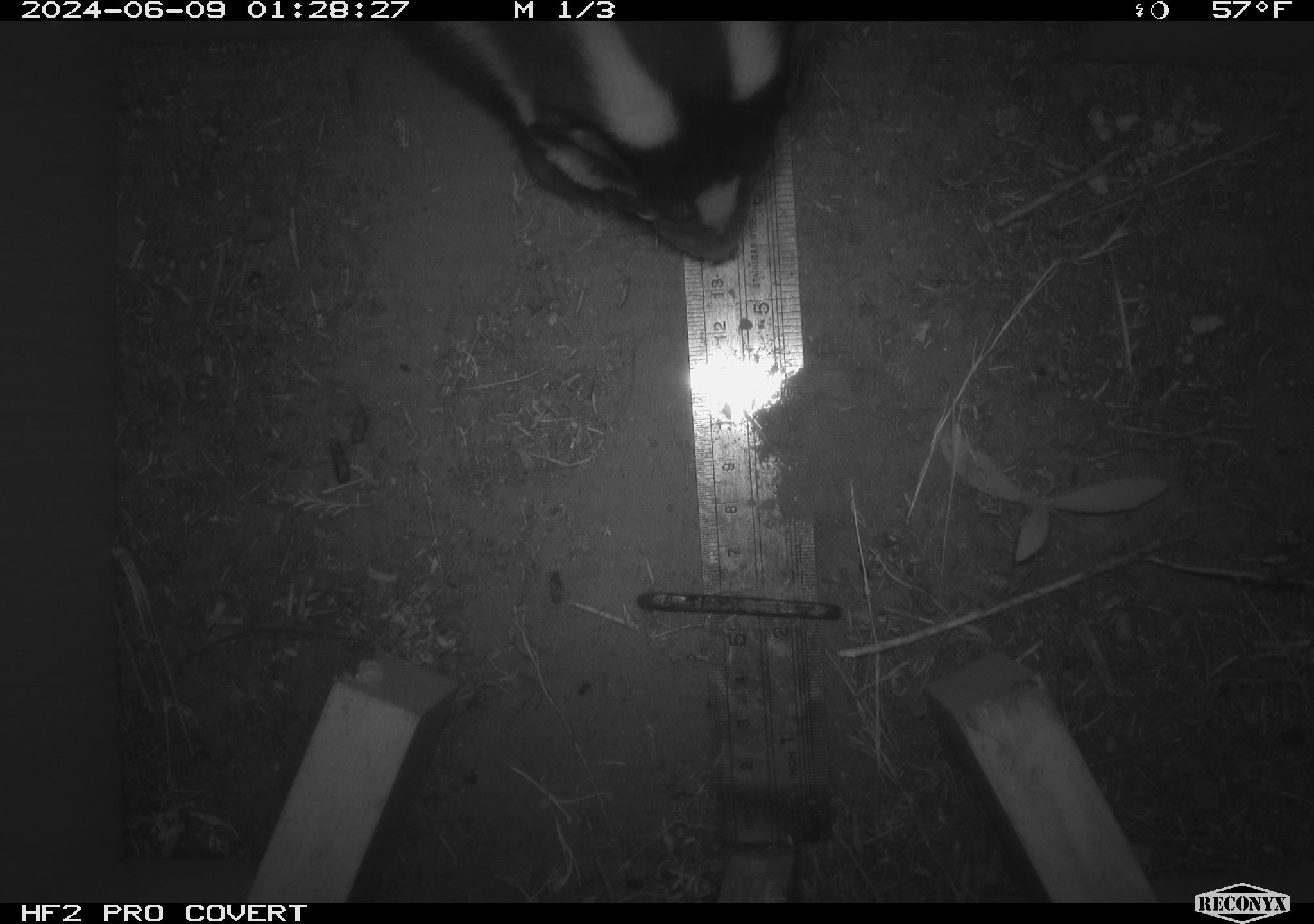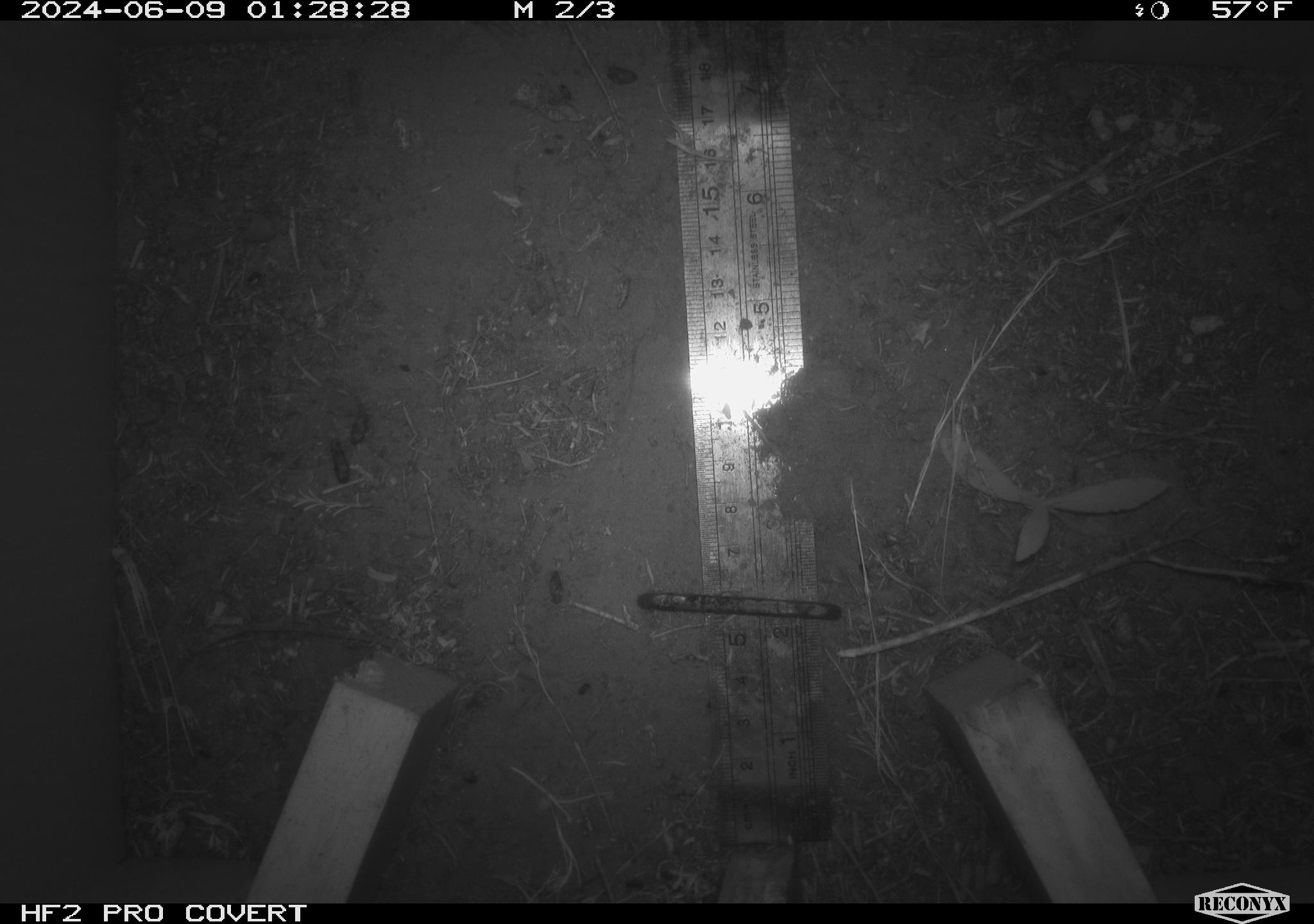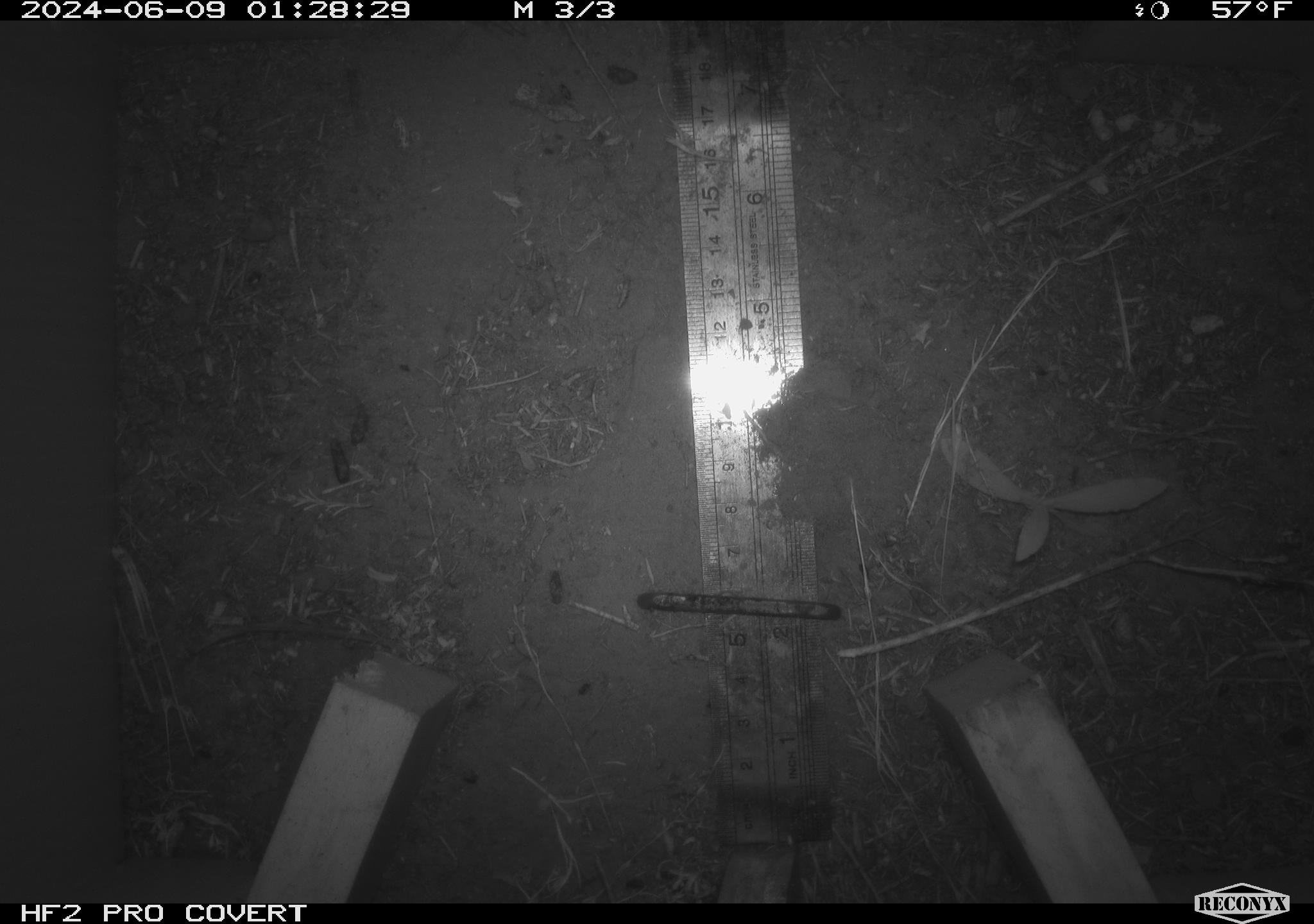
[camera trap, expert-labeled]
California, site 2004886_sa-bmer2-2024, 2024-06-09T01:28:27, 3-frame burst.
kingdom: Animalia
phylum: Chordata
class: Mammalia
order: Carnivora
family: Mephitidae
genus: Spilogale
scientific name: Spilogale gracilis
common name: western spotted skunk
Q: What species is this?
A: Western spotted skunk (Spilogale gracilis).